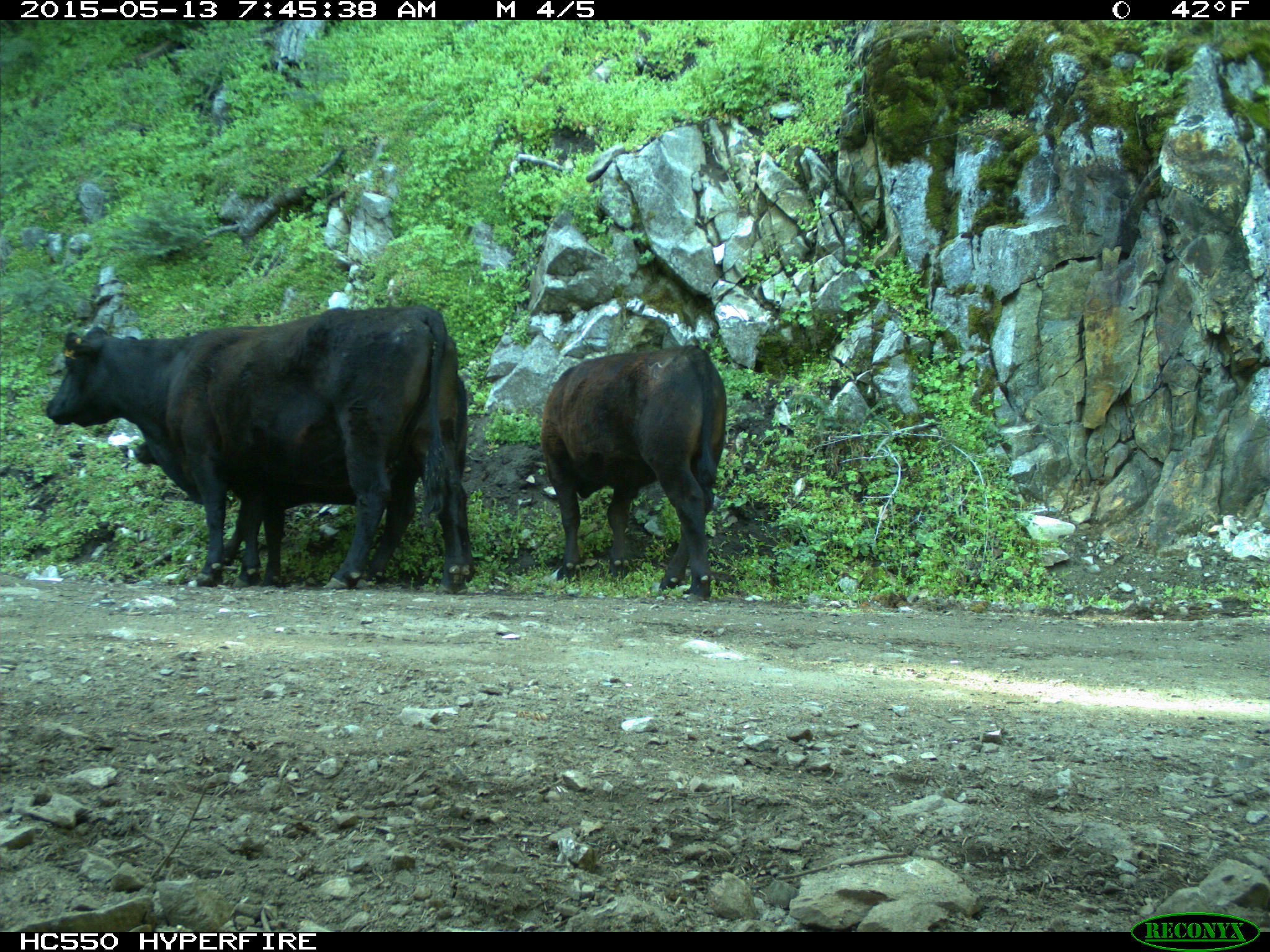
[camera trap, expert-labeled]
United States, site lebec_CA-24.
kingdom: Animalia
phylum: Chordata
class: Mammalia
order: Artiodactyla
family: Bovidae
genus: Bos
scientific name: Bos taurus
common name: domestic cow